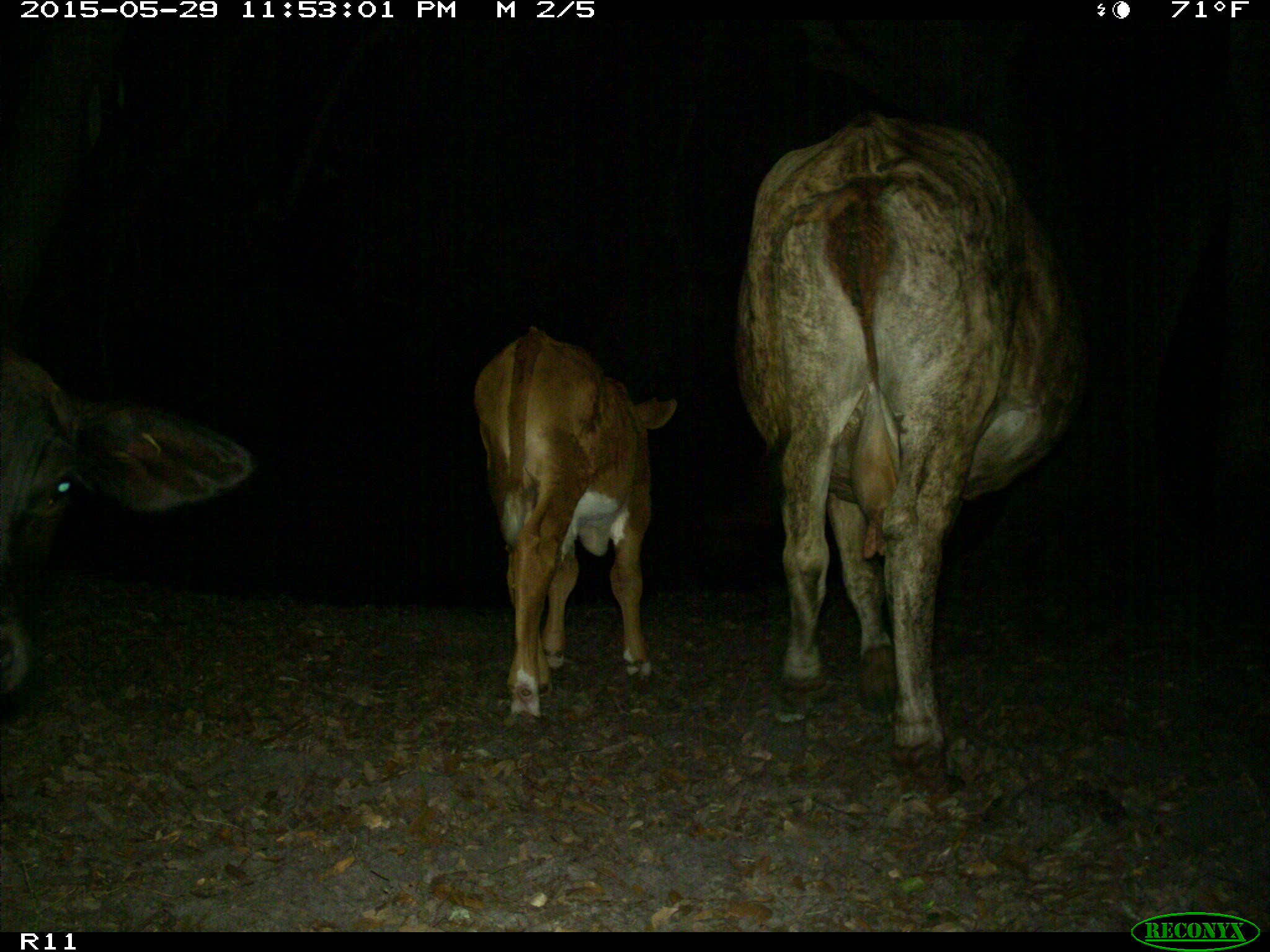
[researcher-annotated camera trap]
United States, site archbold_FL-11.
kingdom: Animalia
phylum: Chordata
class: Mammalia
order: Artiodactyla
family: Bovidae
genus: Bos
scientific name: Bos taurus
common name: domestic cow